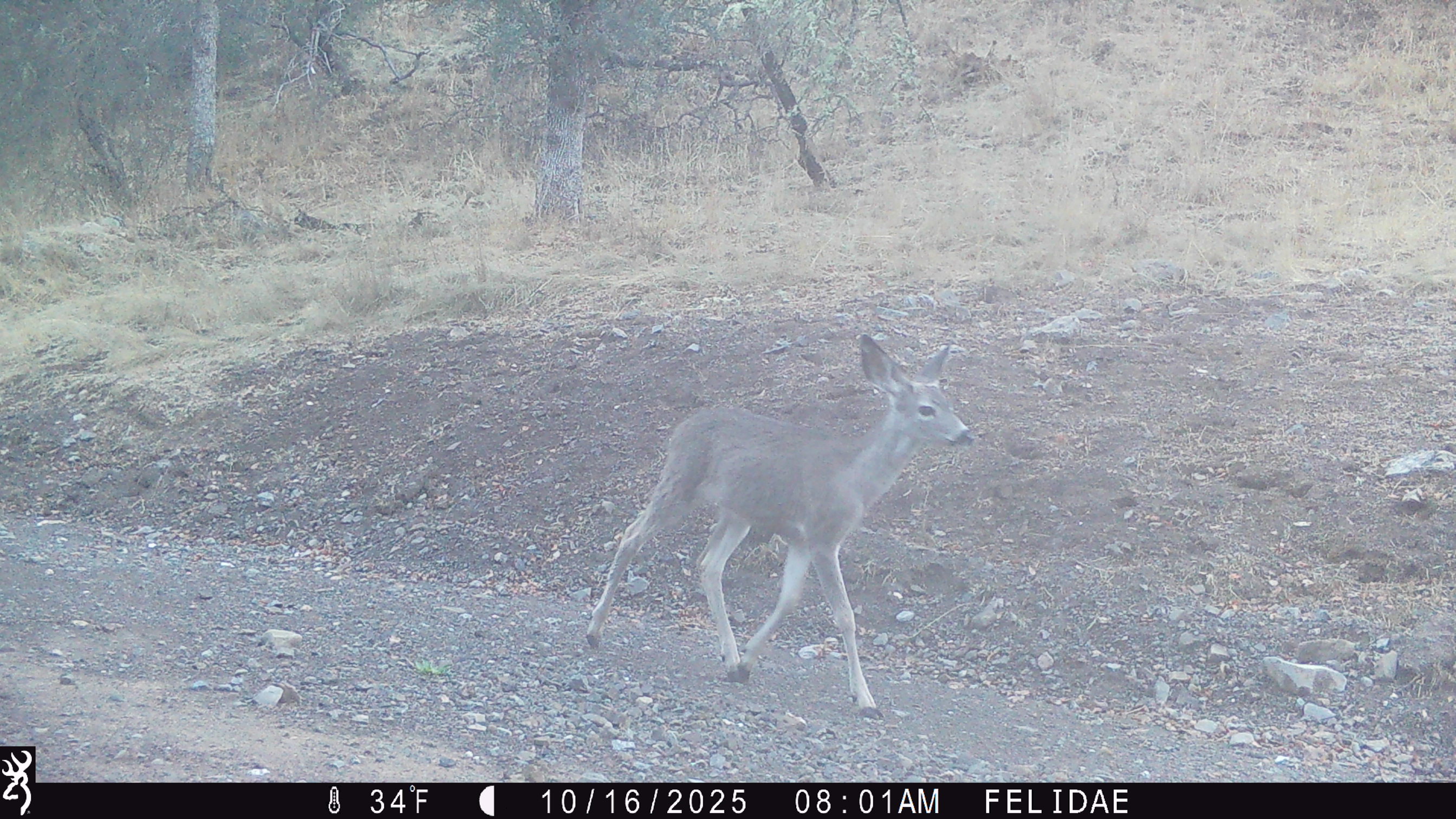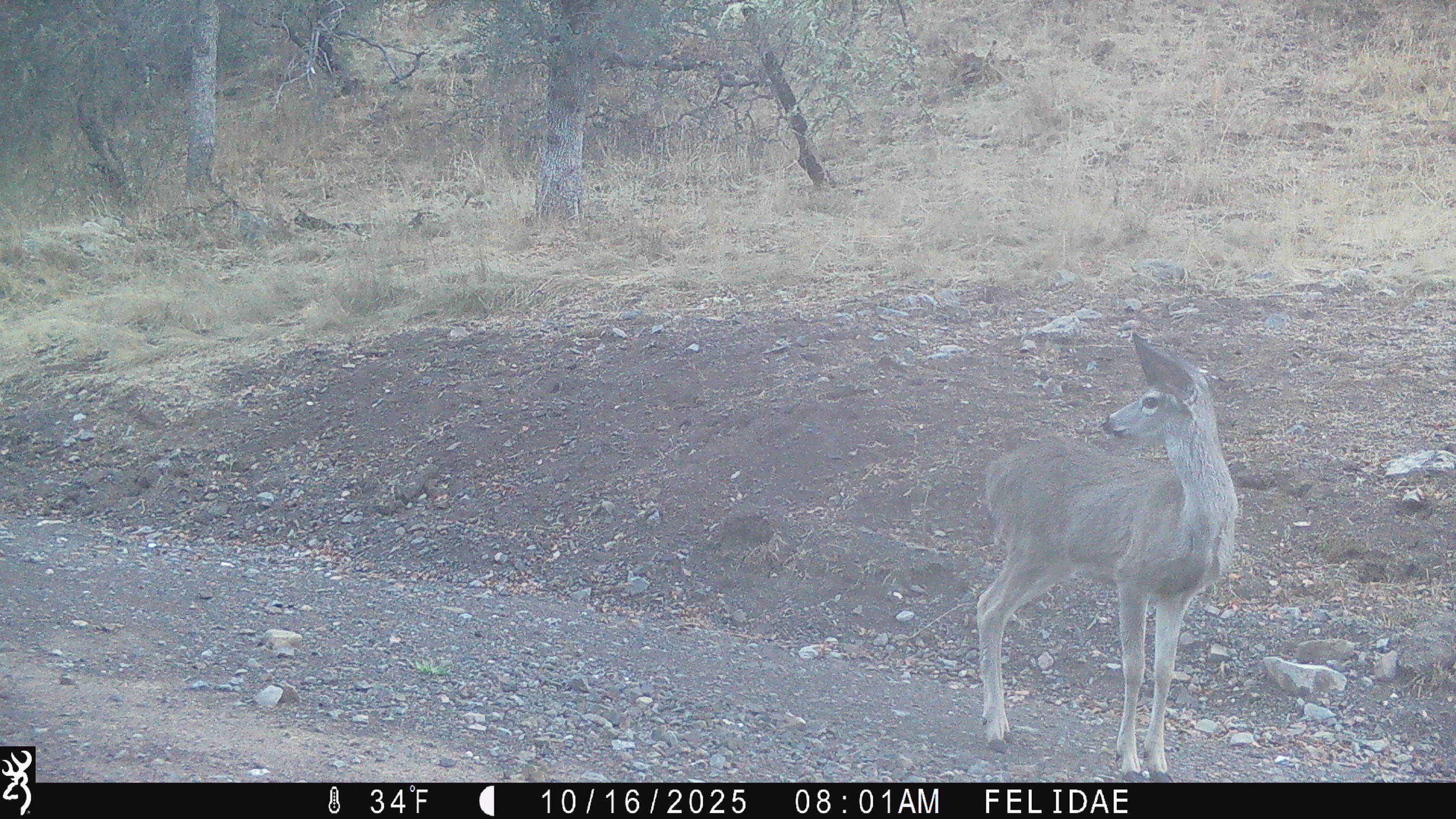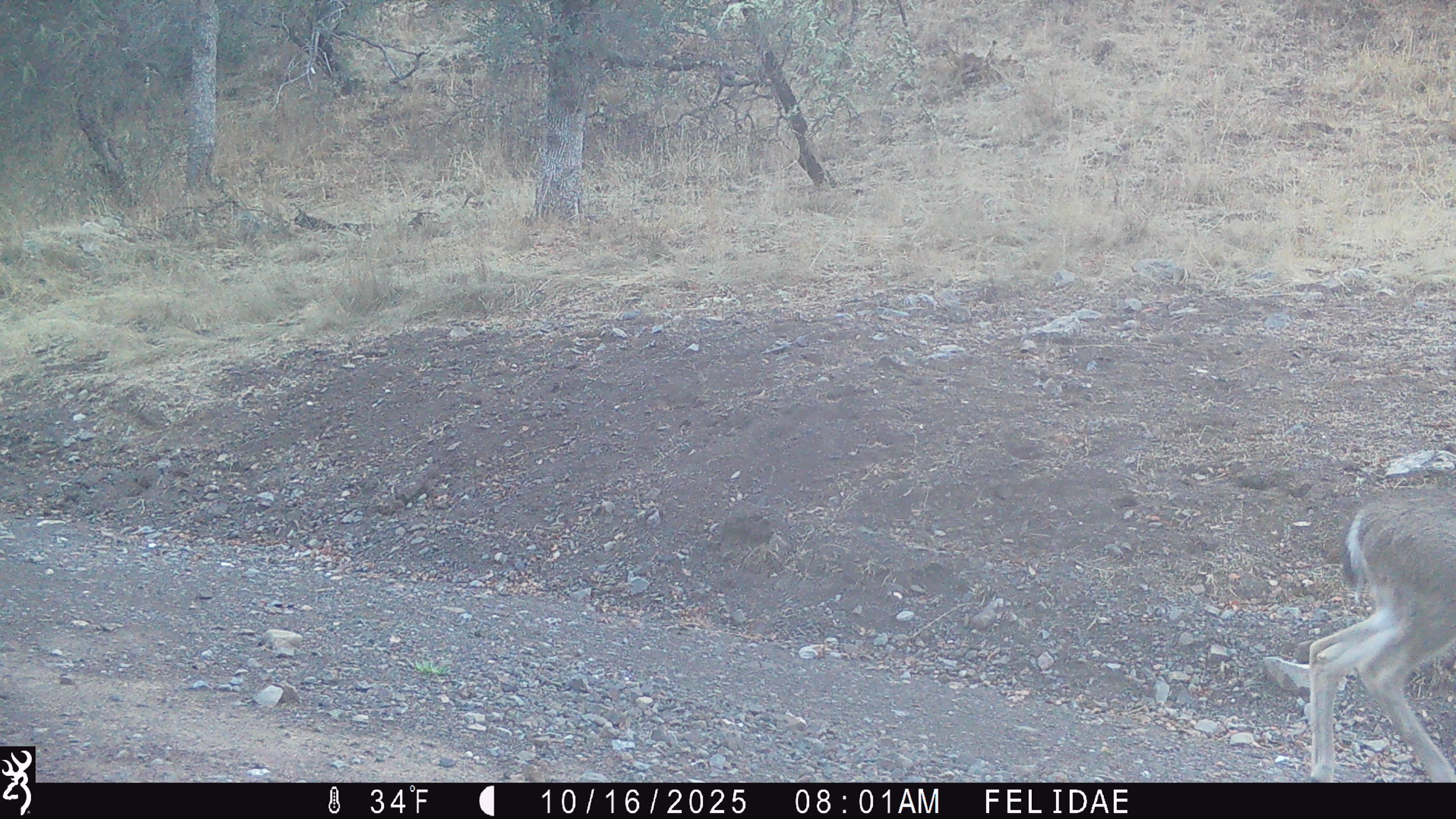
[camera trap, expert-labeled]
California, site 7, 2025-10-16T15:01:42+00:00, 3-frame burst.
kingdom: Animalia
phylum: Chordata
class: Mammalia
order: Artiodactyla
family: Cervidae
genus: Odocoileus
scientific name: Odocoileus hemionus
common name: mule deer